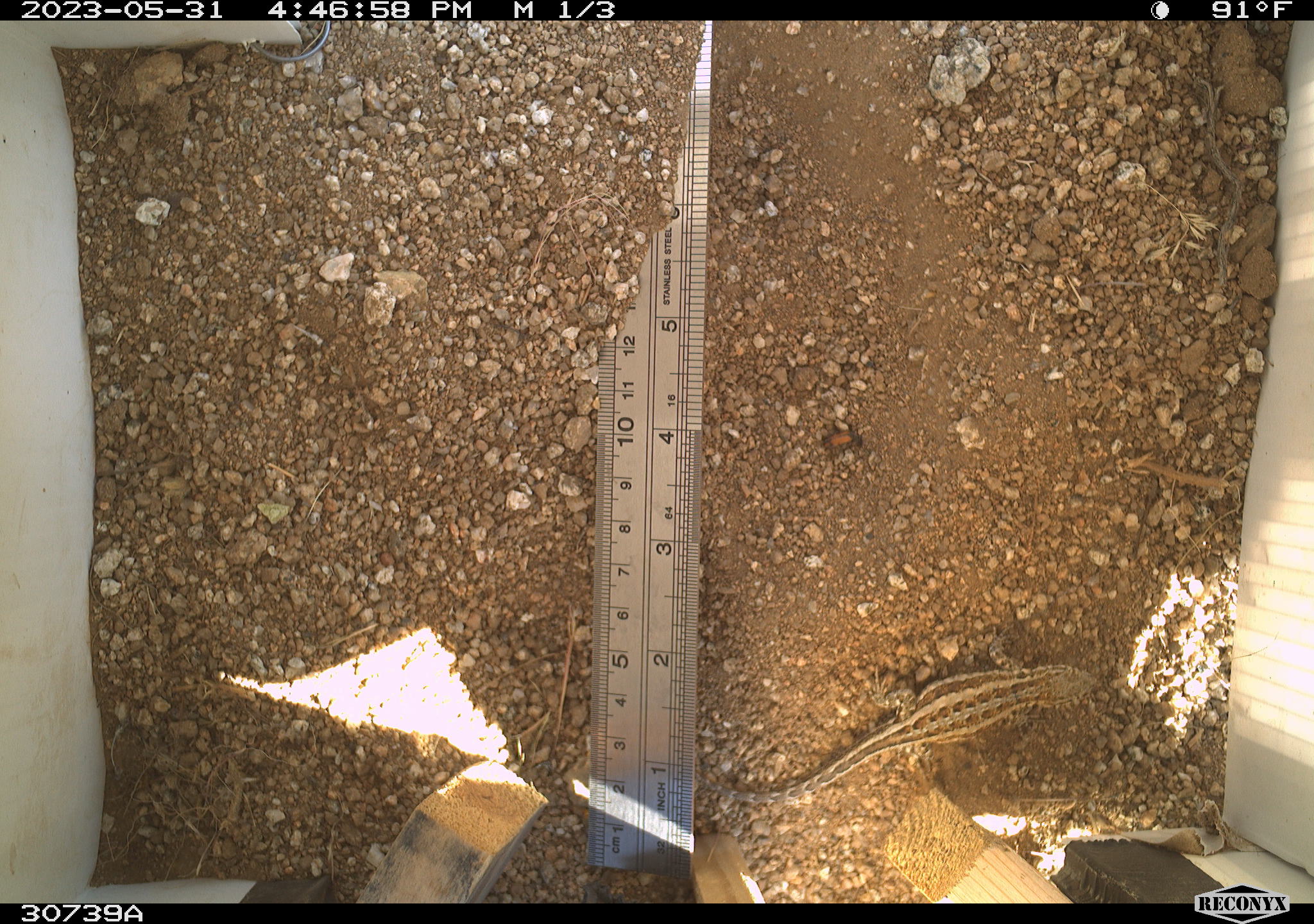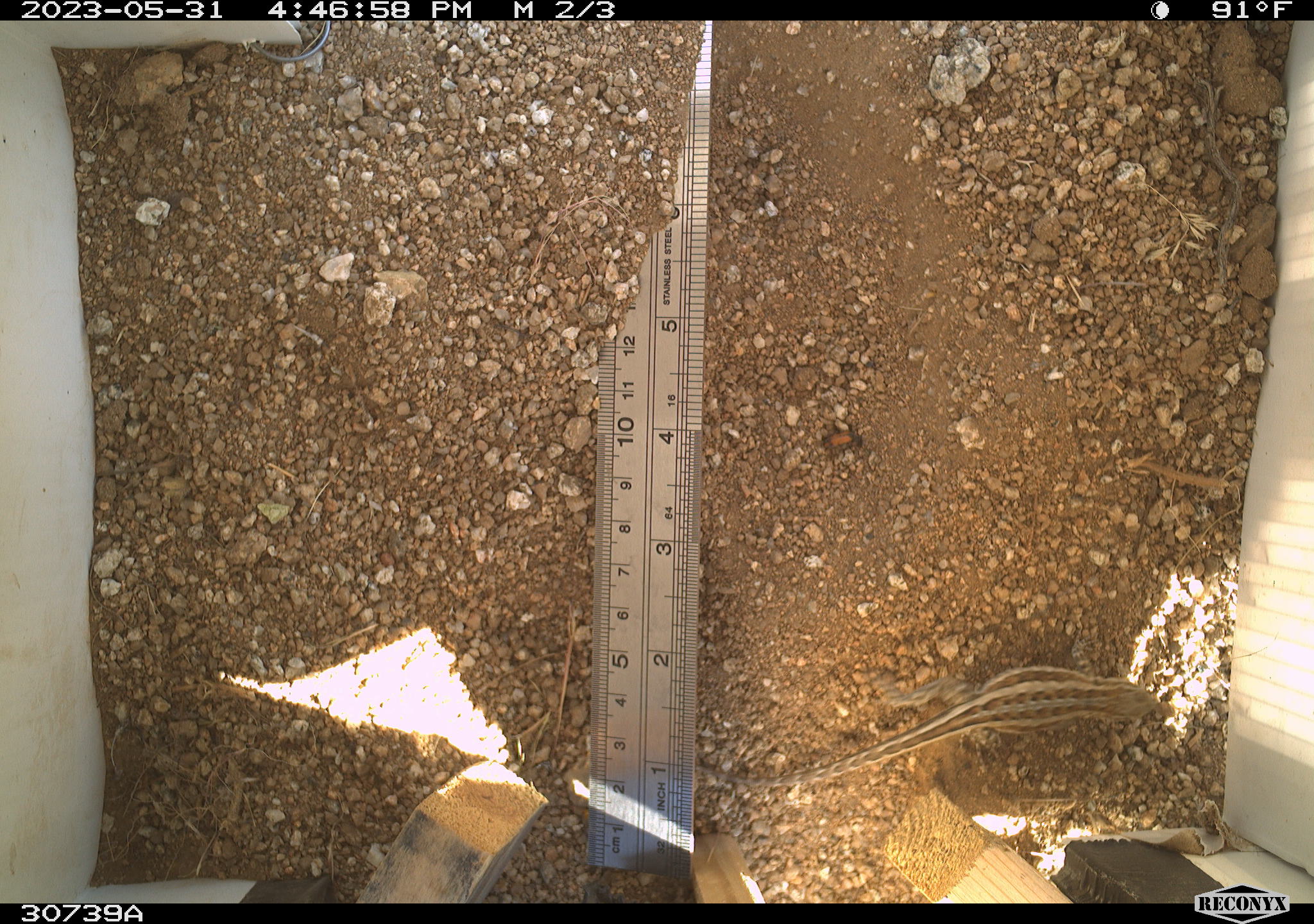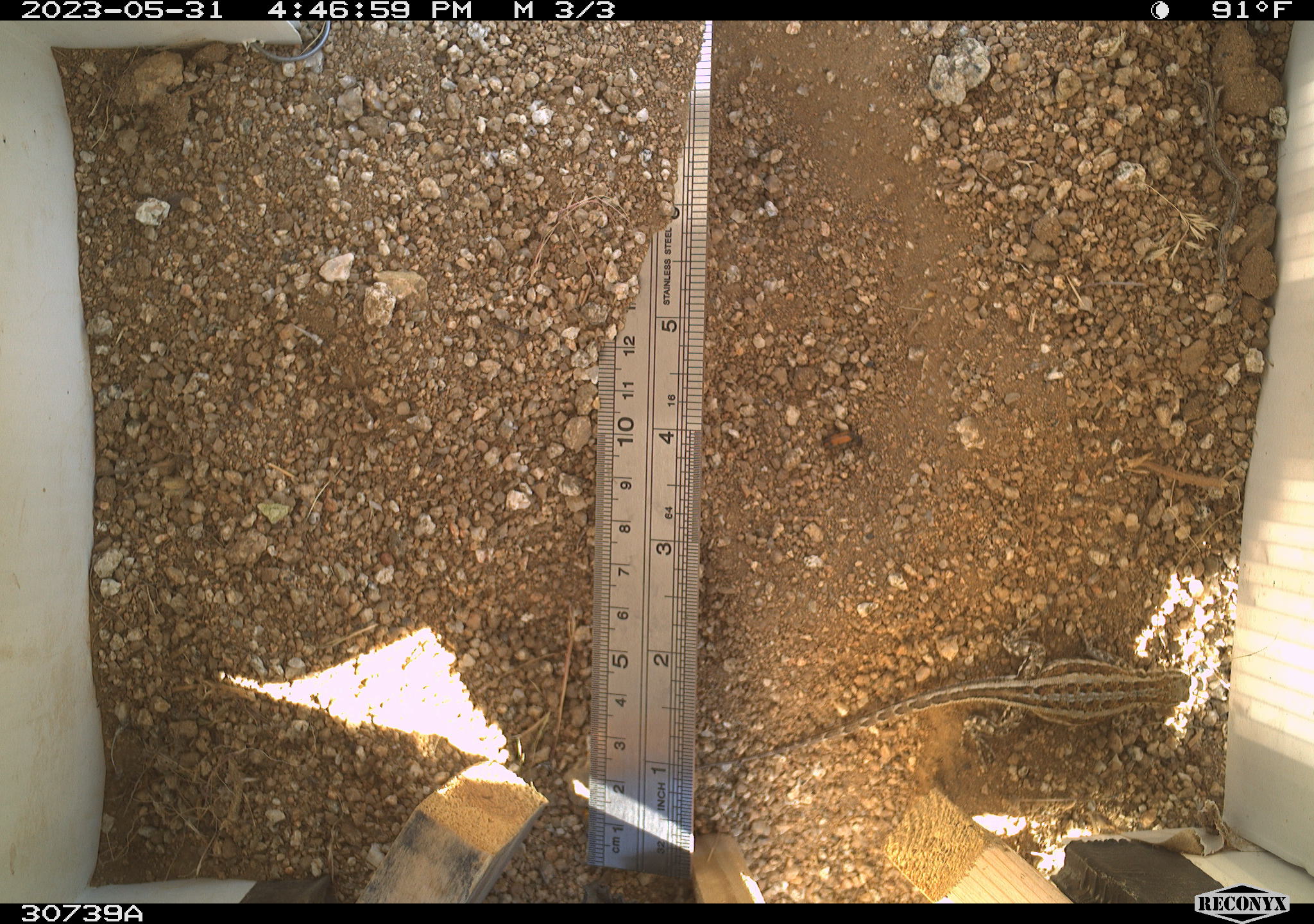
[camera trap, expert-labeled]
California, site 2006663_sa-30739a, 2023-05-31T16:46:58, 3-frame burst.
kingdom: Animalia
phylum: Chordata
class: Mammalia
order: Rodentia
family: Sciuridae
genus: Ammospermophilus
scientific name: Ammospermophilus leucurus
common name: white-tailed antelope squirrel